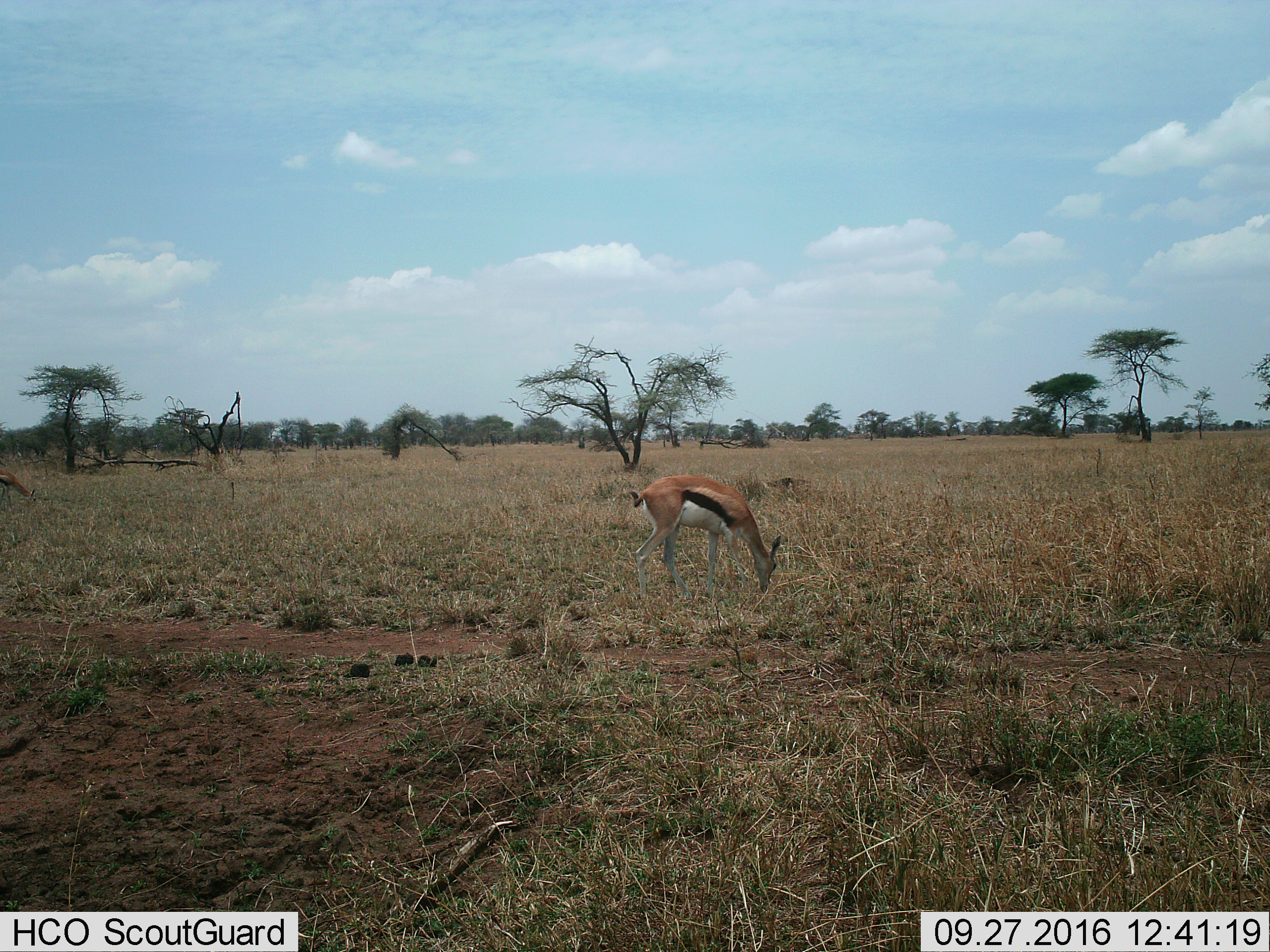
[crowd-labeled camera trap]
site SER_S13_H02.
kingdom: Animalia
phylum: Chordata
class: Mammalia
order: Artiodactyla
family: Bovidae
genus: Eudorcas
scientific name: Eudorcas thomsonii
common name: thomson's gazelle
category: gazellethomsons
Gazellethomsons (thomson's gazelle) (Eudorcas thomsonii), count 1. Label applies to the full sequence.